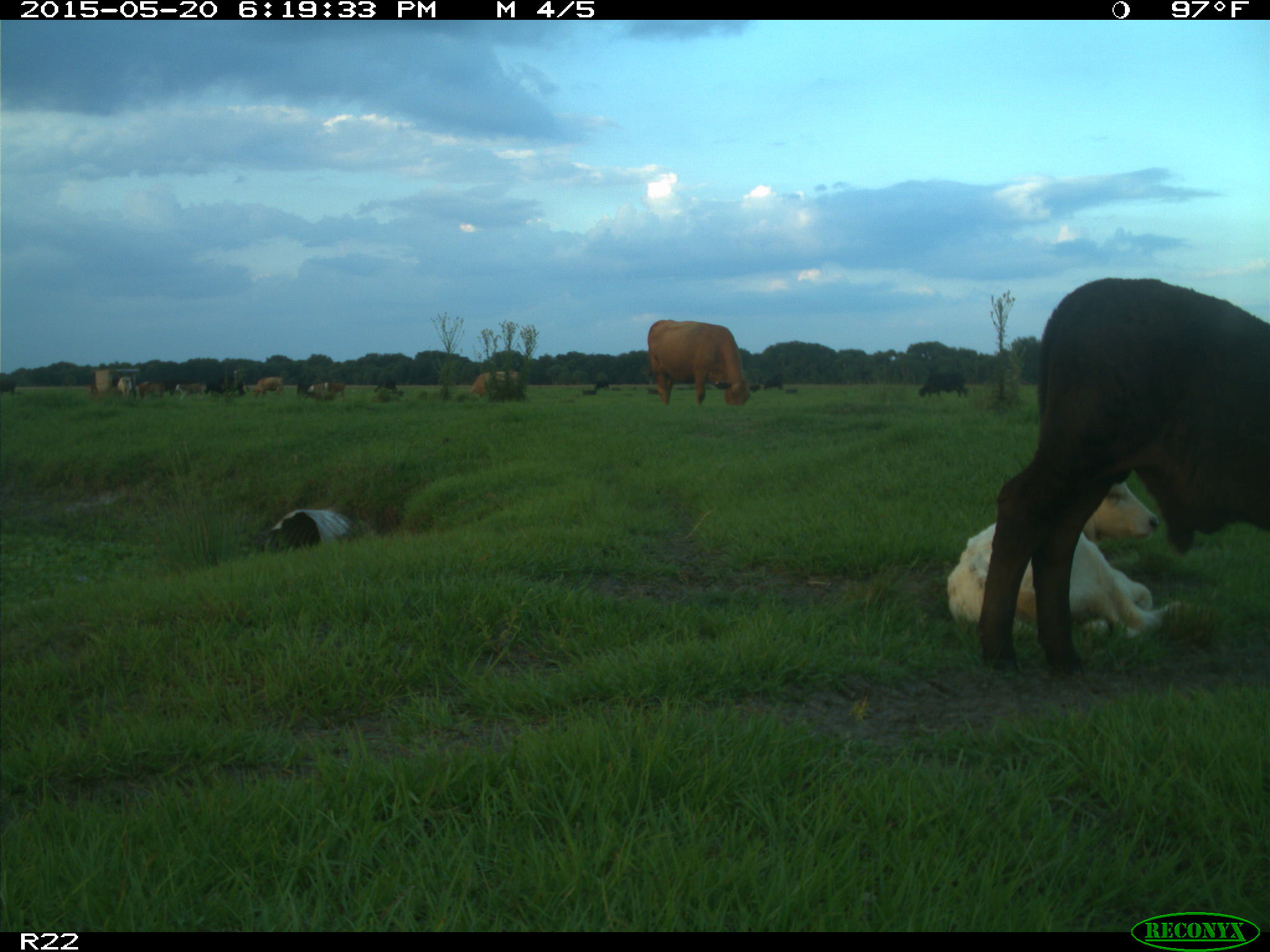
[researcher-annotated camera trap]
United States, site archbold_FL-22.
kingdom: Animalia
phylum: Chordata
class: Mammalia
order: Artiodactyla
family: Bovidae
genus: Bos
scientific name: Bos taurus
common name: domestic cow